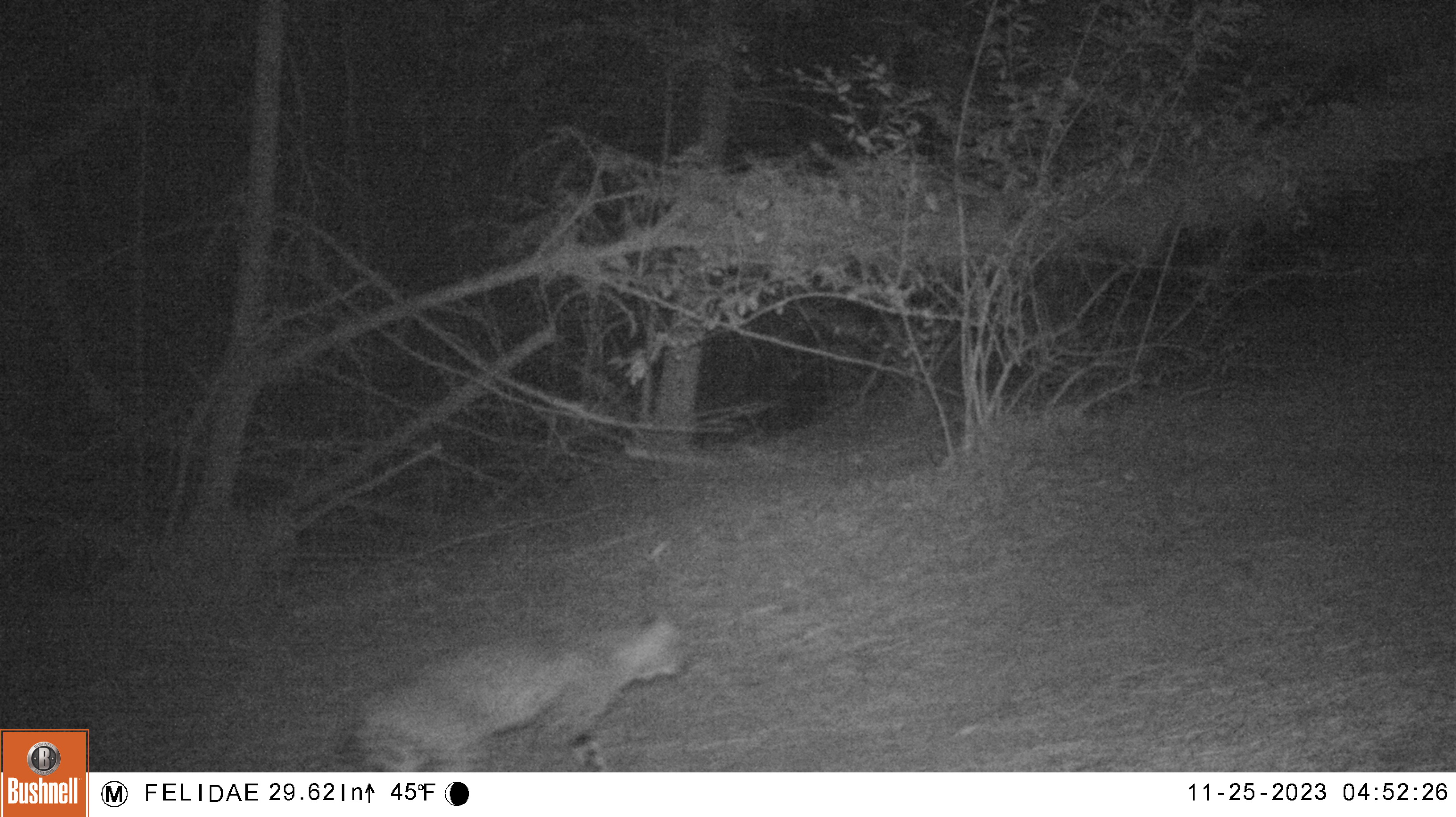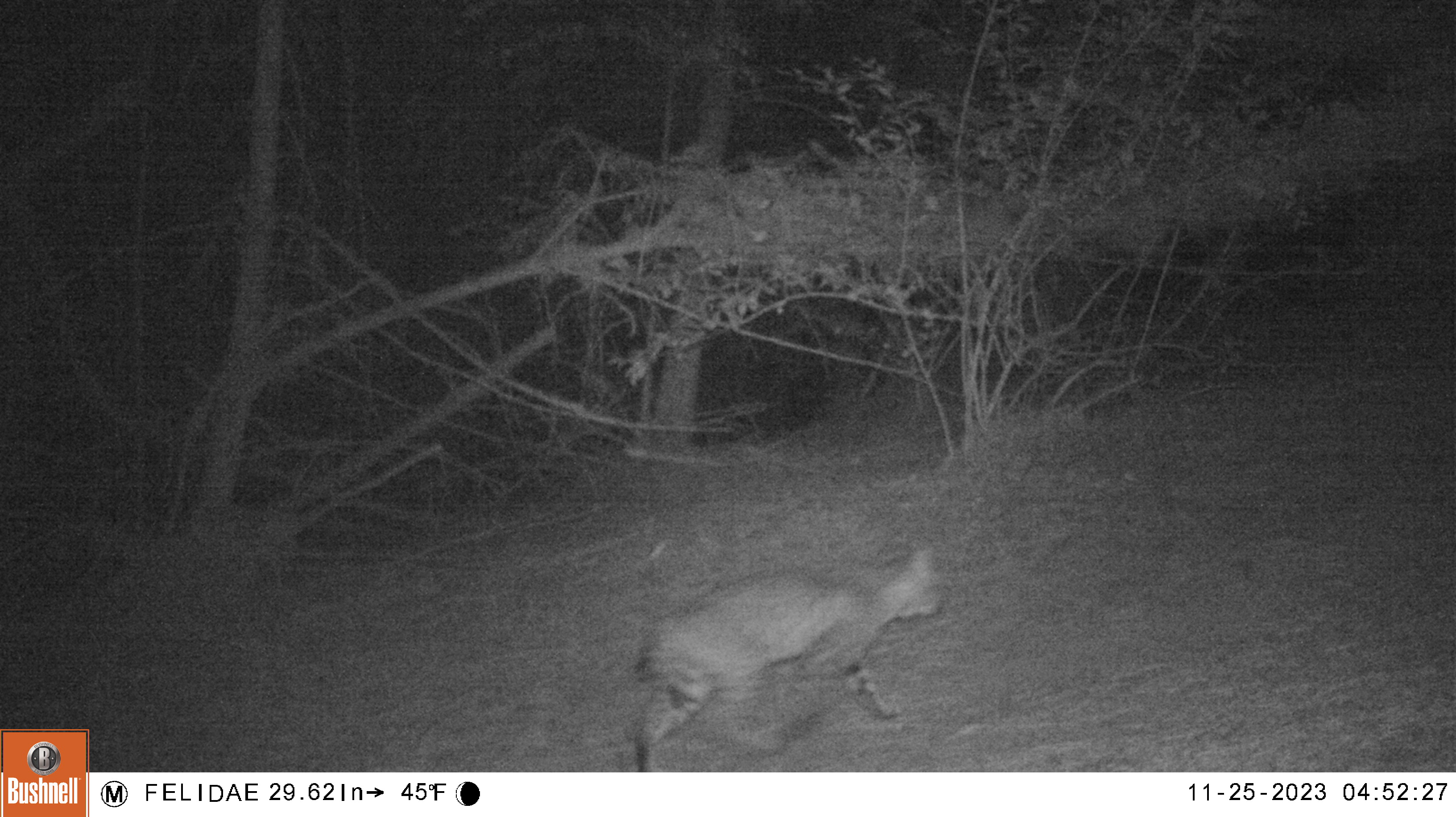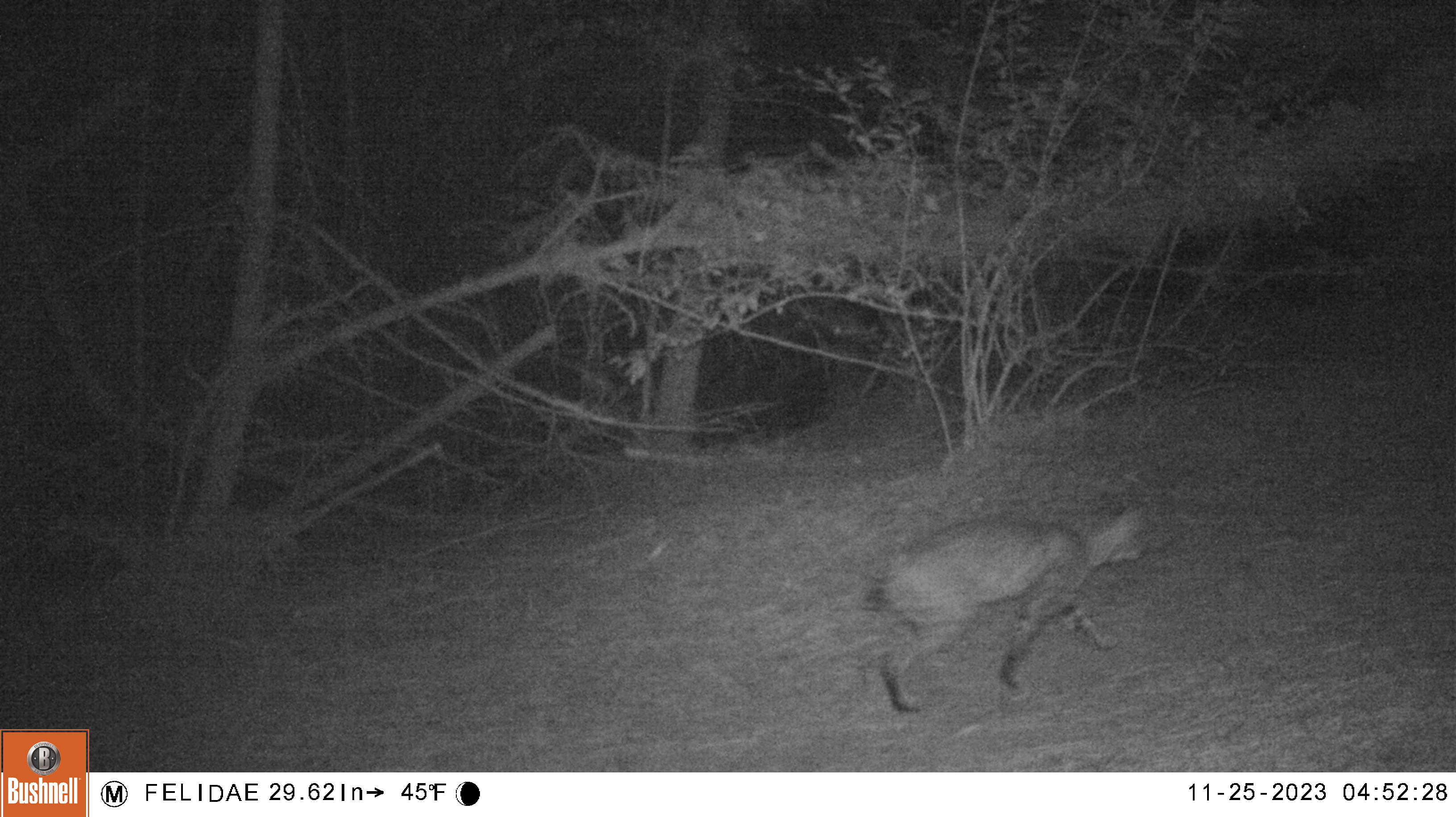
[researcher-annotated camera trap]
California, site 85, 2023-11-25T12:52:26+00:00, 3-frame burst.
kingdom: Animalia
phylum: Chordata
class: Mammalia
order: Carnivora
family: Felidae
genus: Lynx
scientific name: Lynx rufus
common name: bobcat